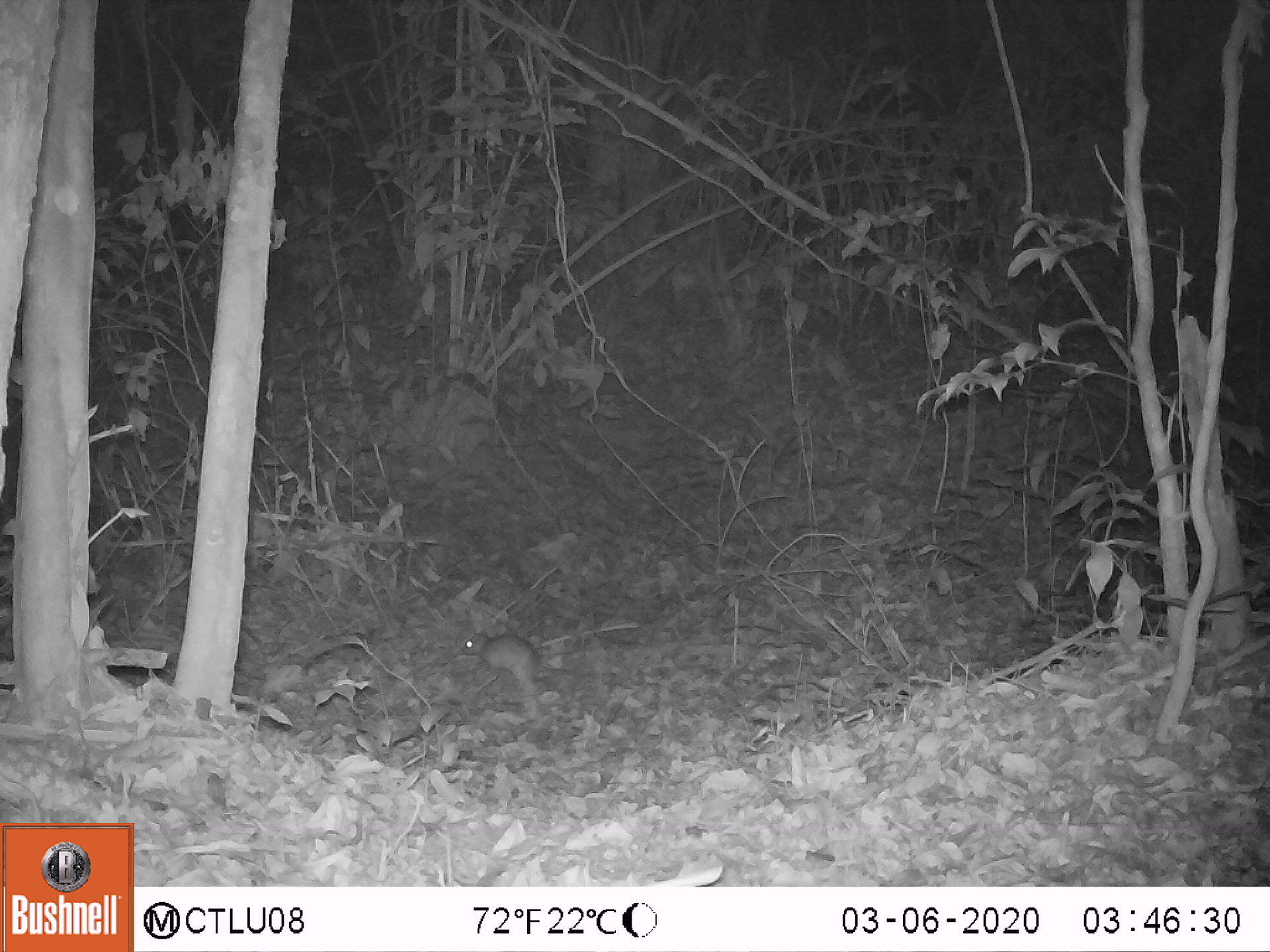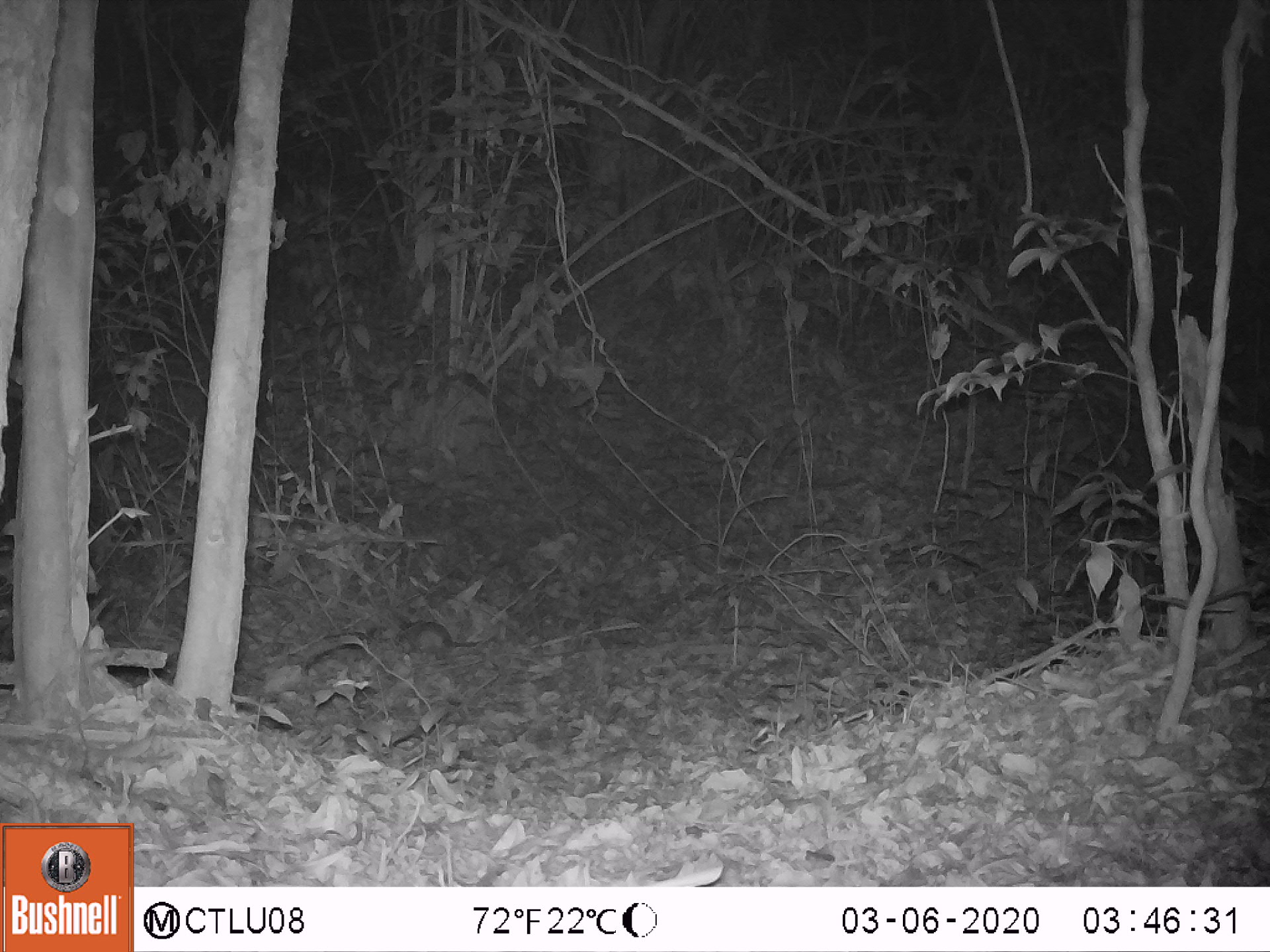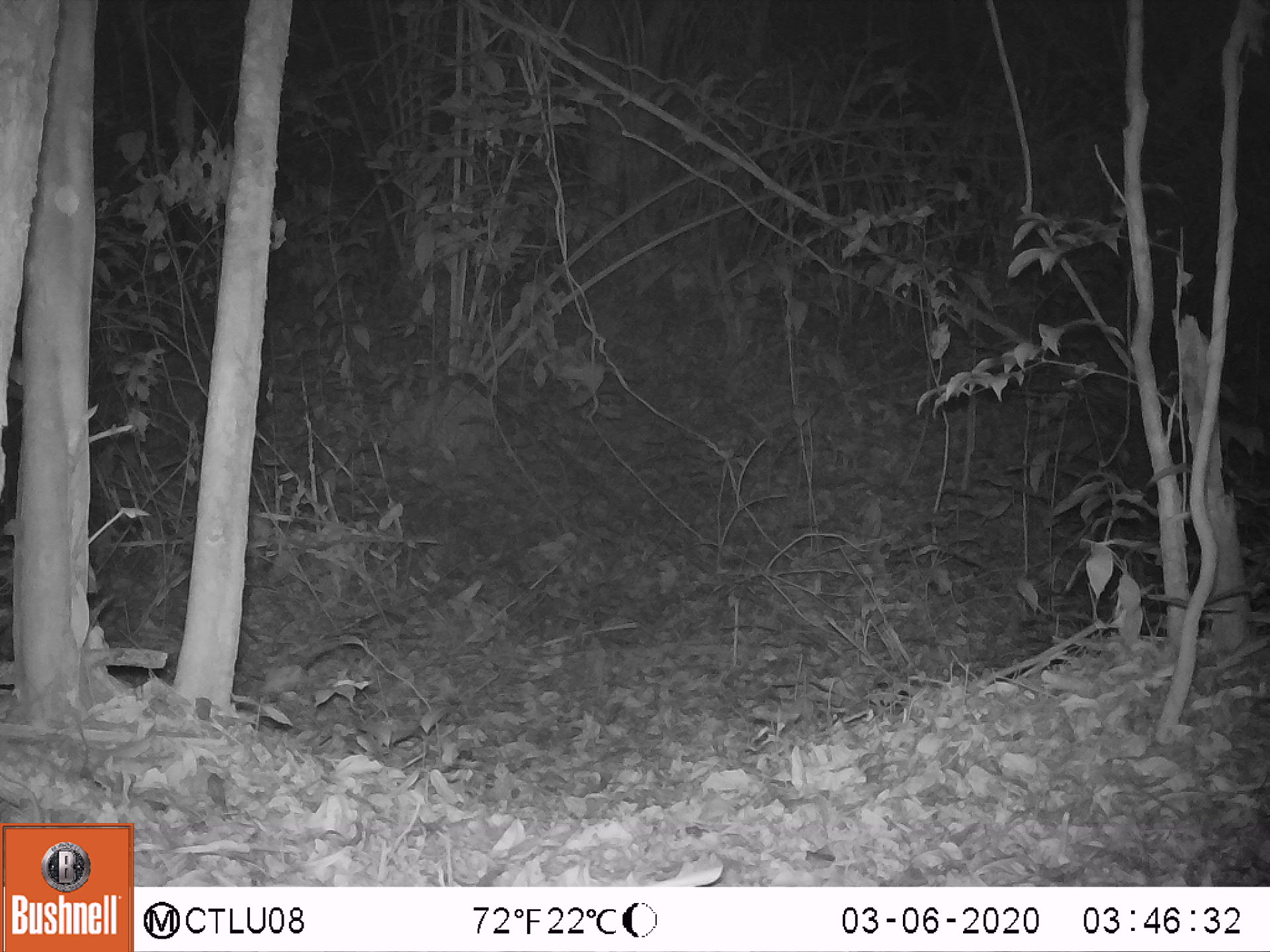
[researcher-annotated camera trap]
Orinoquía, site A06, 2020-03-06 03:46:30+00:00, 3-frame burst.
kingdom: Animalia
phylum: Chordata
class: Mammalia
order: Rodentia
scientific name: Rodentia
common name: rodent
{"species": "rodent (Rodentia)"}